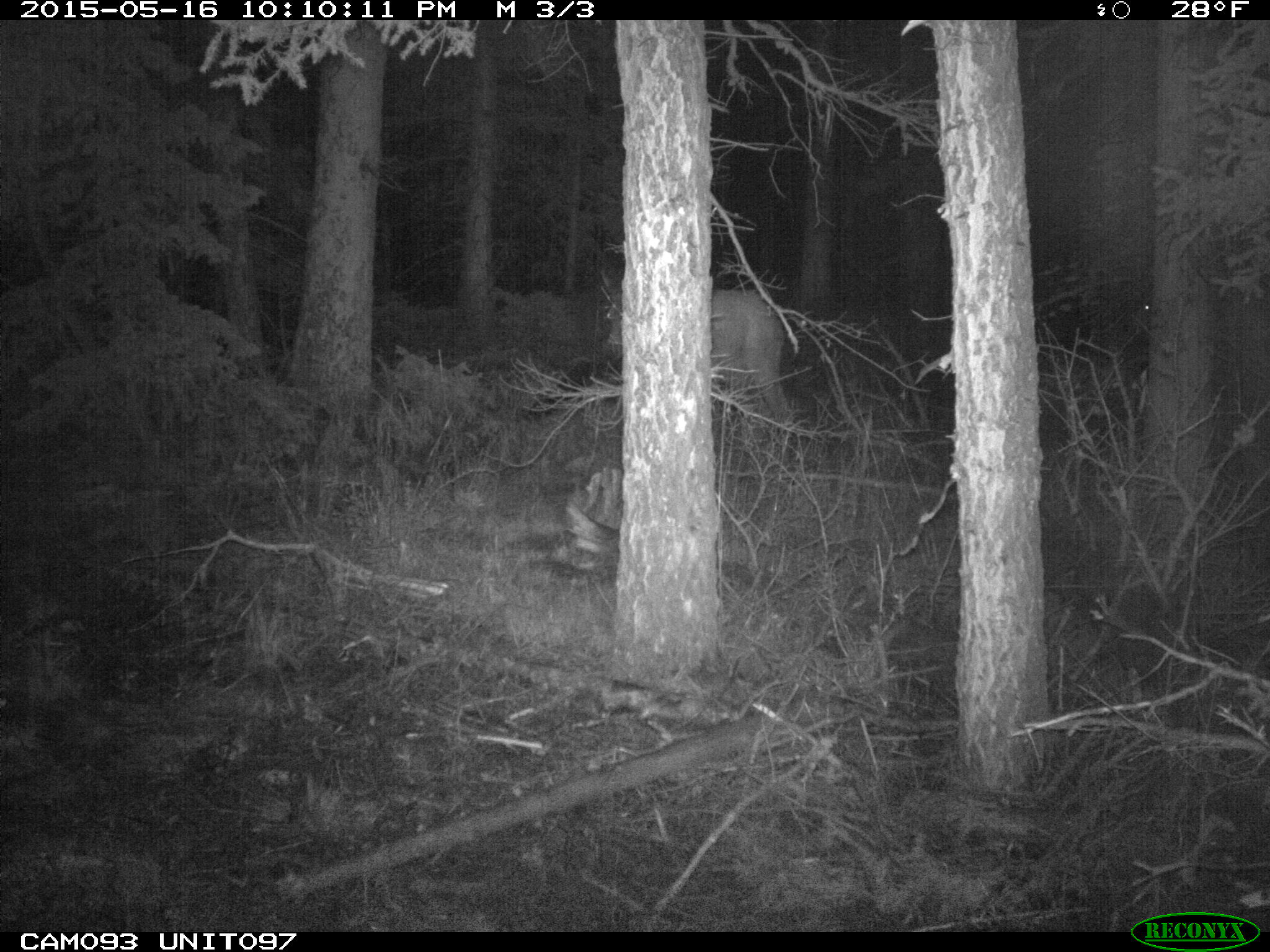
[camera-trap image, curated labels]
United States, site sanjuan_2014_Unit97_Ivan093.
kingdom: Animalia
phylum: Chordata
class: Mammalia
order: Artiodactyla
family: Cervidae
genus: Cervus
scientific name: Cervus elaphus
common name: red deer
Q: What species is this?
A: Cervus elaphus (red deer).